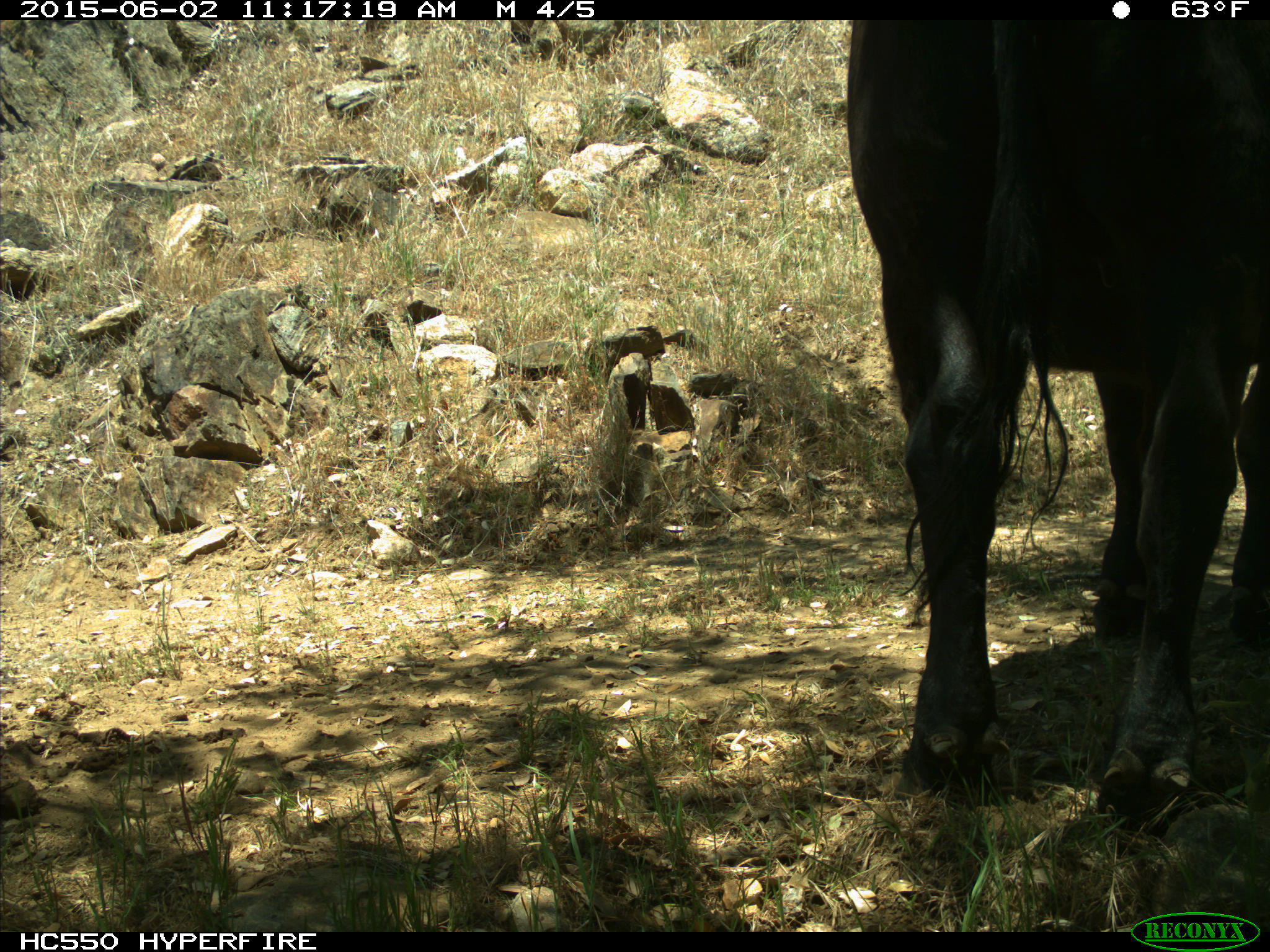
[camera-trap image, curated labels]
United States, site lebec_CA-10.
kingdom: Animalia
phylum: Chordata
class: Mammalia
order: Artiodactyla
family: Bovidae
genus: Bos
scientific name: Bos taurus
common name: domestic cow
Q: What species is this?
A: Bos taurus (domestic cow).